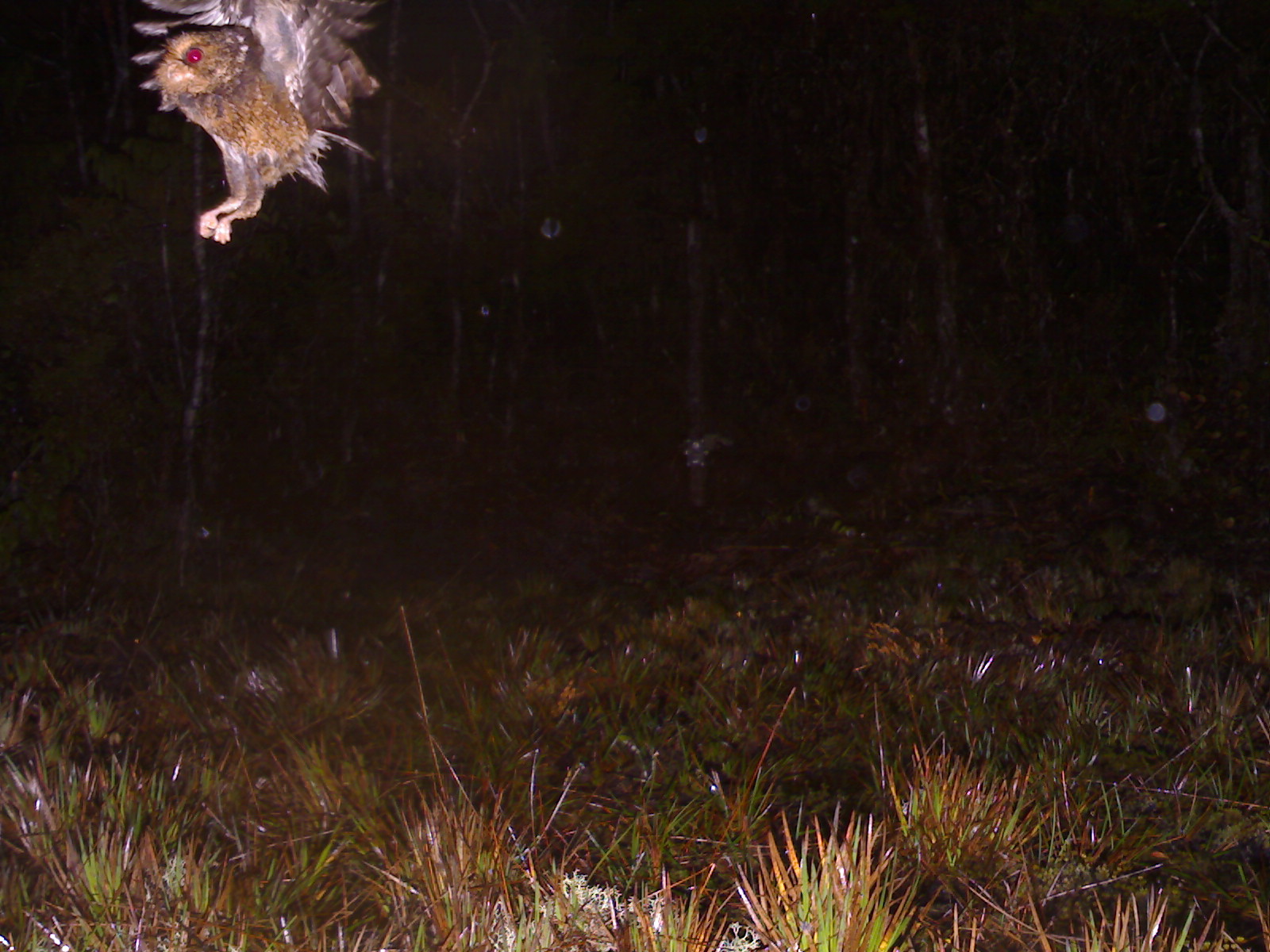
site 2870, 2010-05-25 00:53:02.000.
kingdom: Animalia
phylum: Chordata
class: Aves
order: Strigiformes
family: Strigidae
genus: Otus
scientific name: Otus spilocephalus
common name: mountain scops-owl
Otus spilocephalus (mountain scops-owl), count 1.